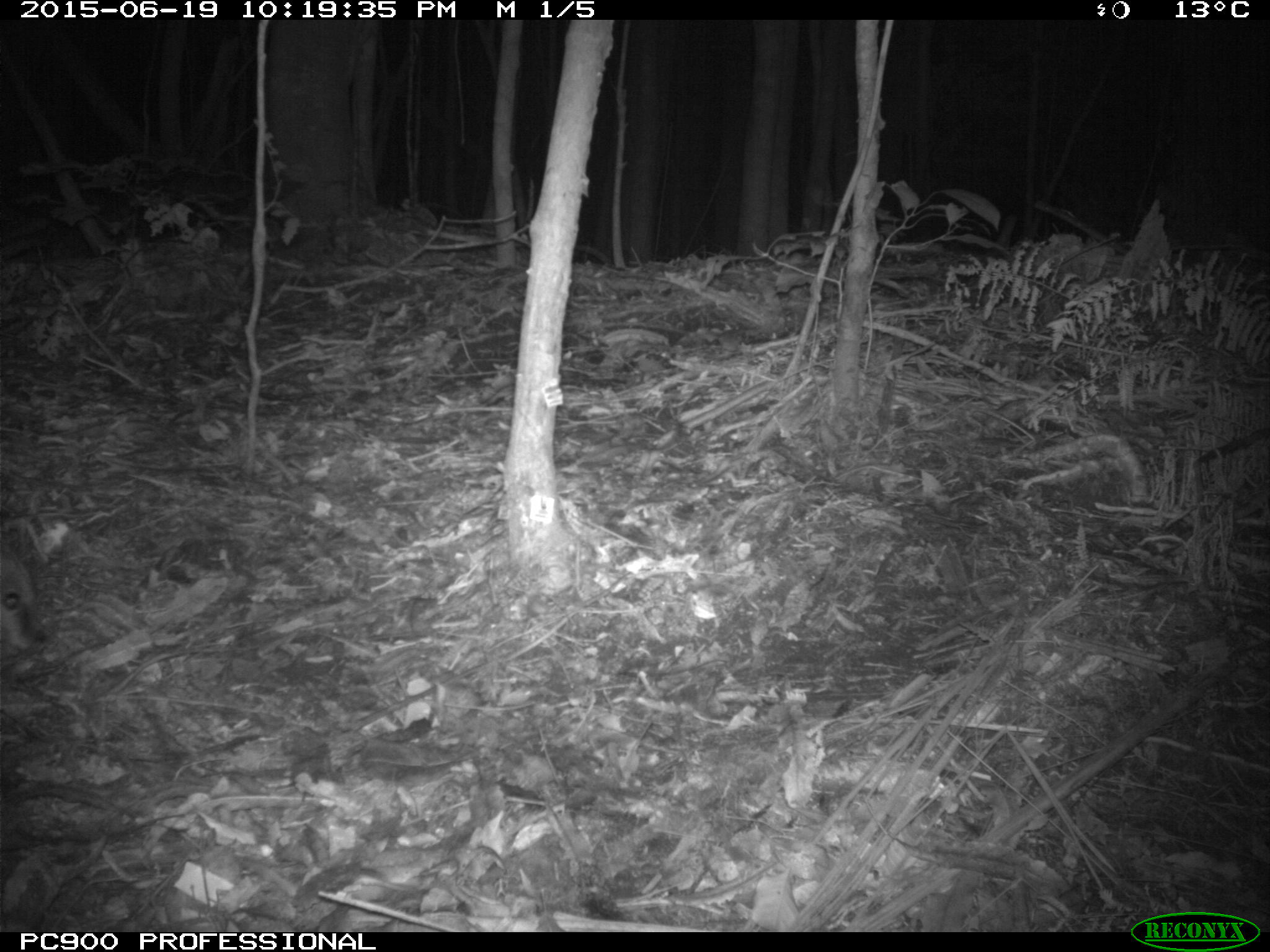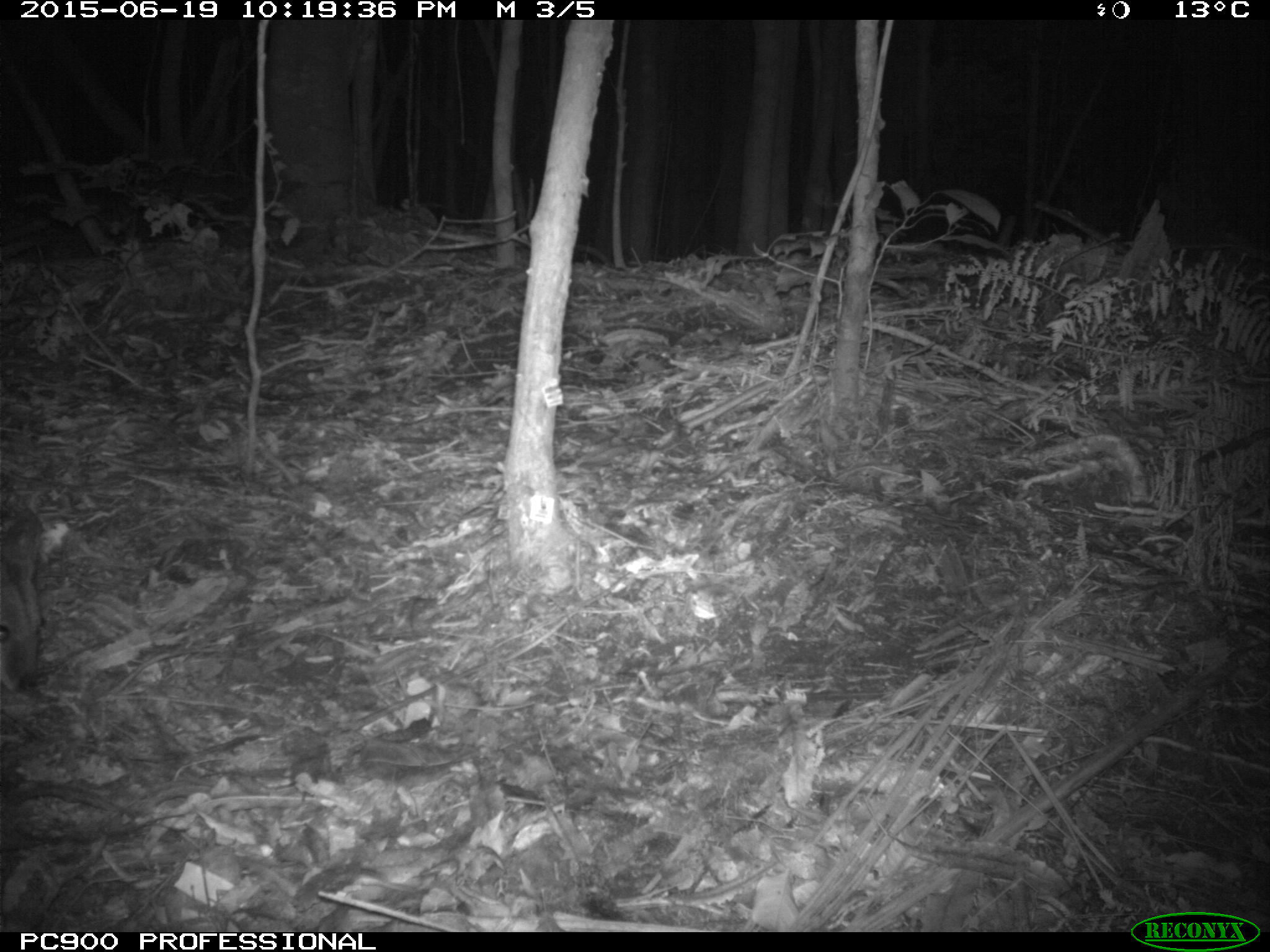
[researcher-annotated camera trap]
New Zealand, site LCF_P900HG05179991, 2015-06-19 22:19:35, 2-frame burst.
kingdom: Animalia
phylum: Chordata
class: Mammalia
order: Diprotodontia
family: Macropodidae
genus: Notamacropus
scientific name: Notamacropus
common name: wallaby